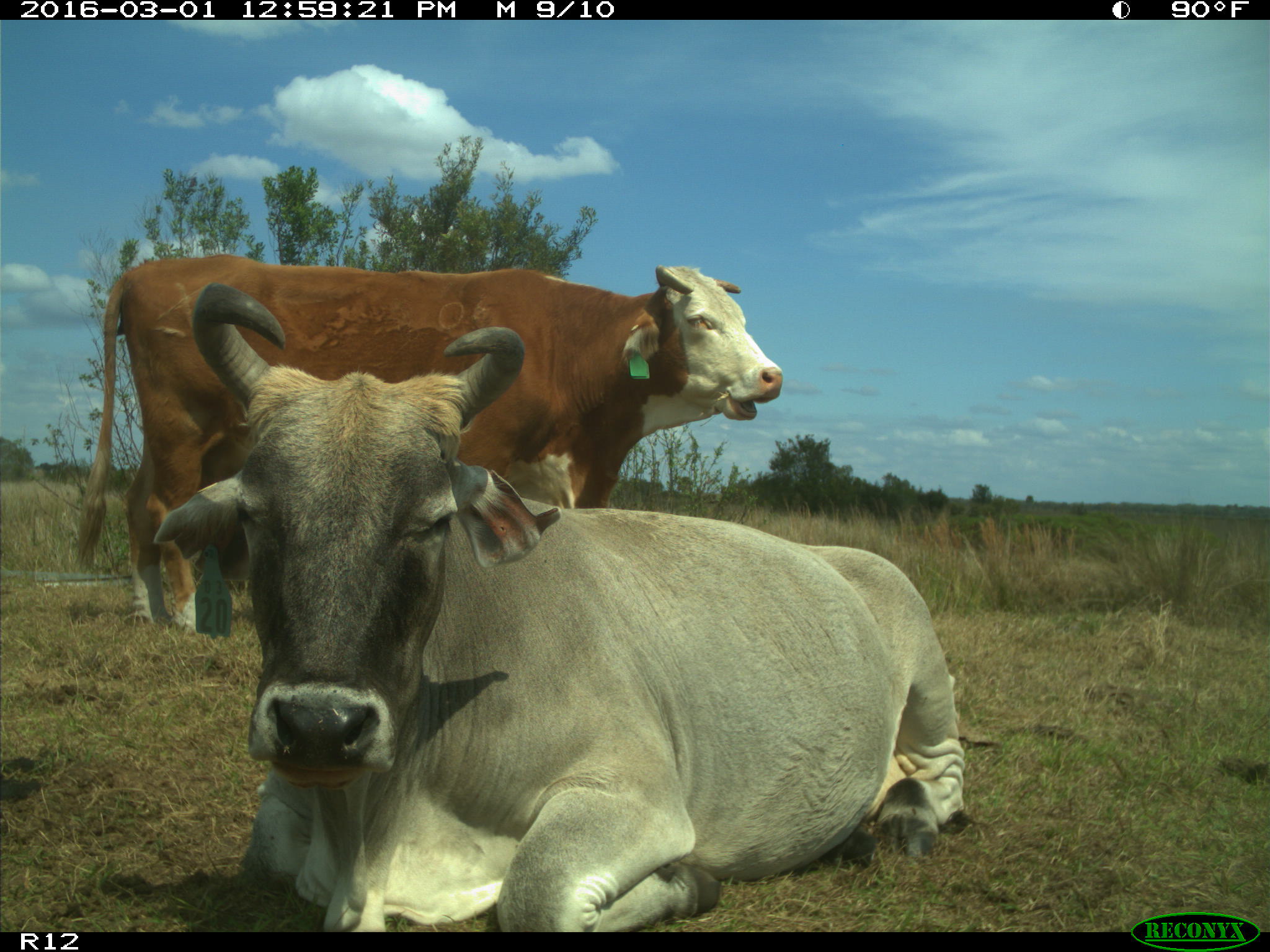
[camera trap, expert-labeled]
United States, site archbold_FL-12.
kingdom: Animalia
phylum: Chordata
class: Mammalia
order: Artiodactyla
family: Bovidae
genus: Bos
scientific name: Bos taurus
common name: domestic cow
Bos taurus (domestic cow).